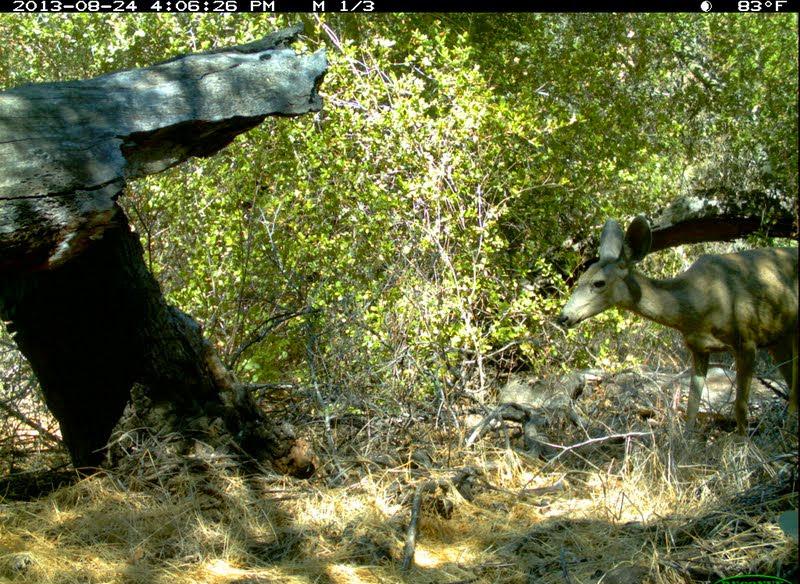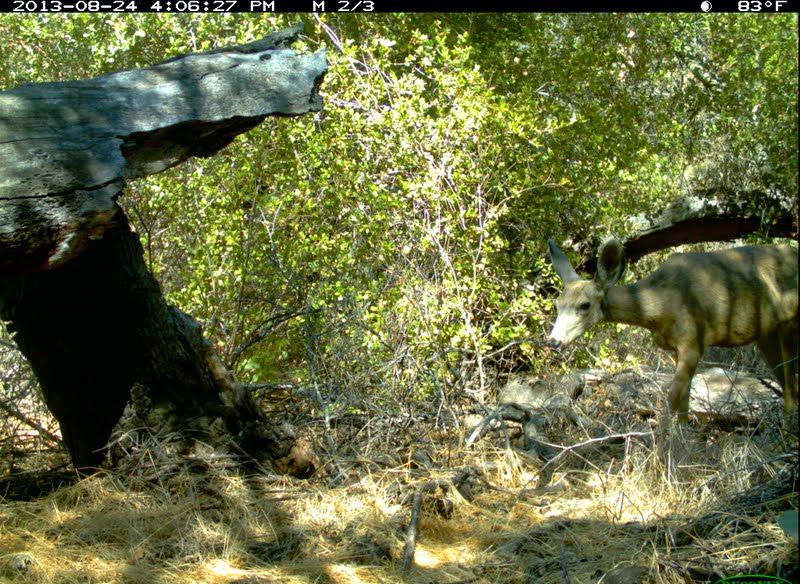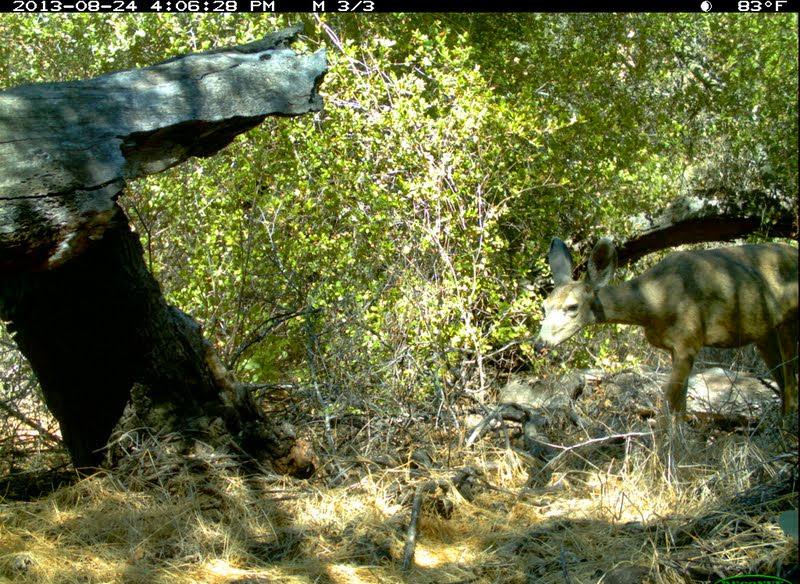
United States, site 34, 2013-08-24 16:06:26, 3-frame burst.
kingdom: Animalia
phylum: Chordata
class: Mammalia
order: Artiodactyla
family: Cervidae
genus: Odocoileus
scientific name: Odocoileus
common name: deer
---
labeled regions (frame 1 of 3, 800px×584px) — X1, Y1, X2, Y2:
deer: 555, 213, 800, 452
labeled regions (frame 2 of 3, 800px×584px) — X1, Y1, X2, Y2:
deer: 542, 238, 800, 469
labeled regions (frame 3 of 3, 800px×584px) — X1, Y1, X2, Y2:
deer: 534, 233, 800, 477